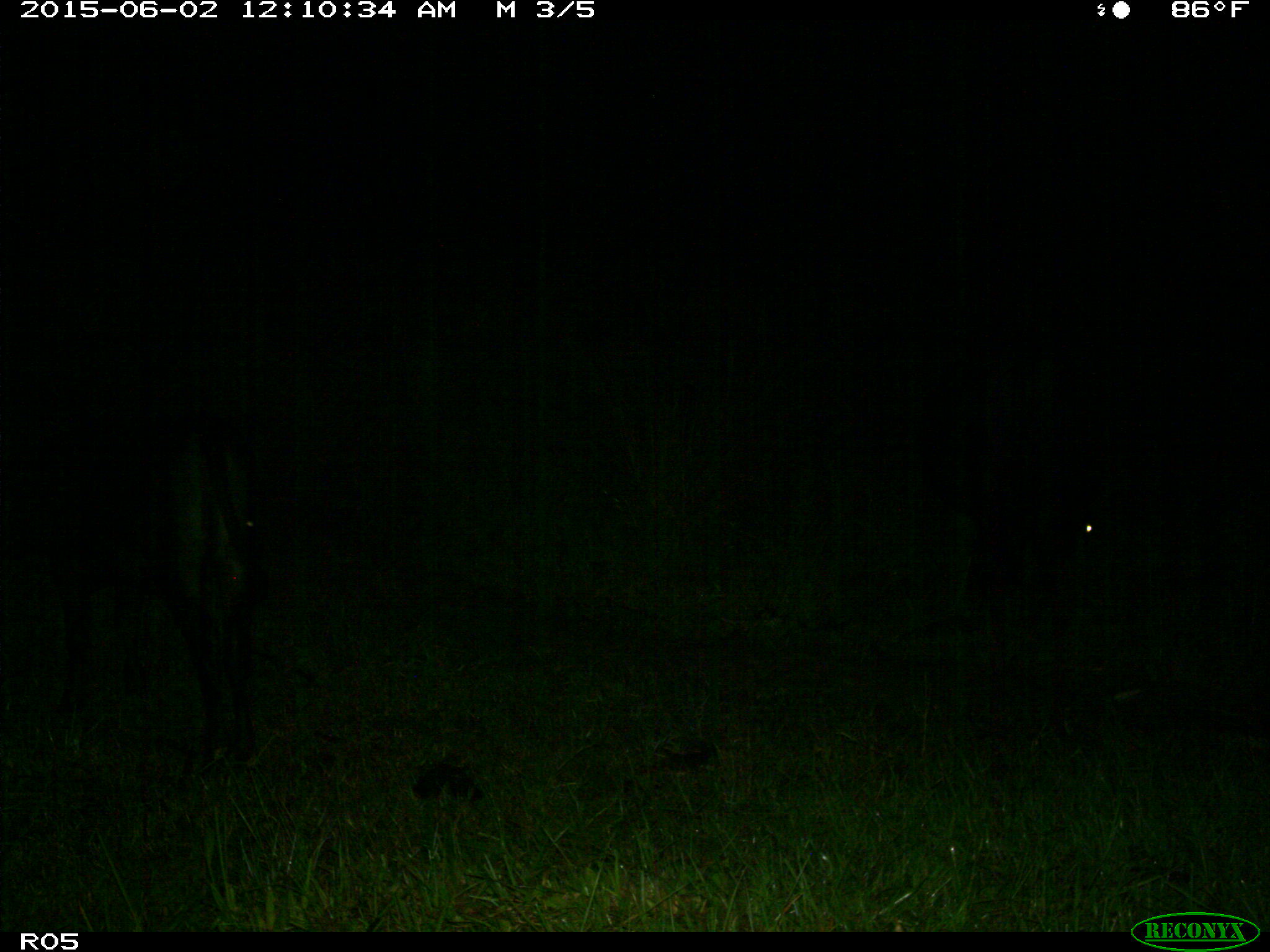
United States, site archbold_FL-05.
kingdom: Animalia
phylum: Chordata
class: Mammalia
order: Artiodactyla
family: Bovidae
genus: Bos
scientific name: Bos taurus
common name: domestic cow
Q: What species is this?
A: Bos taurus (domestic cow).